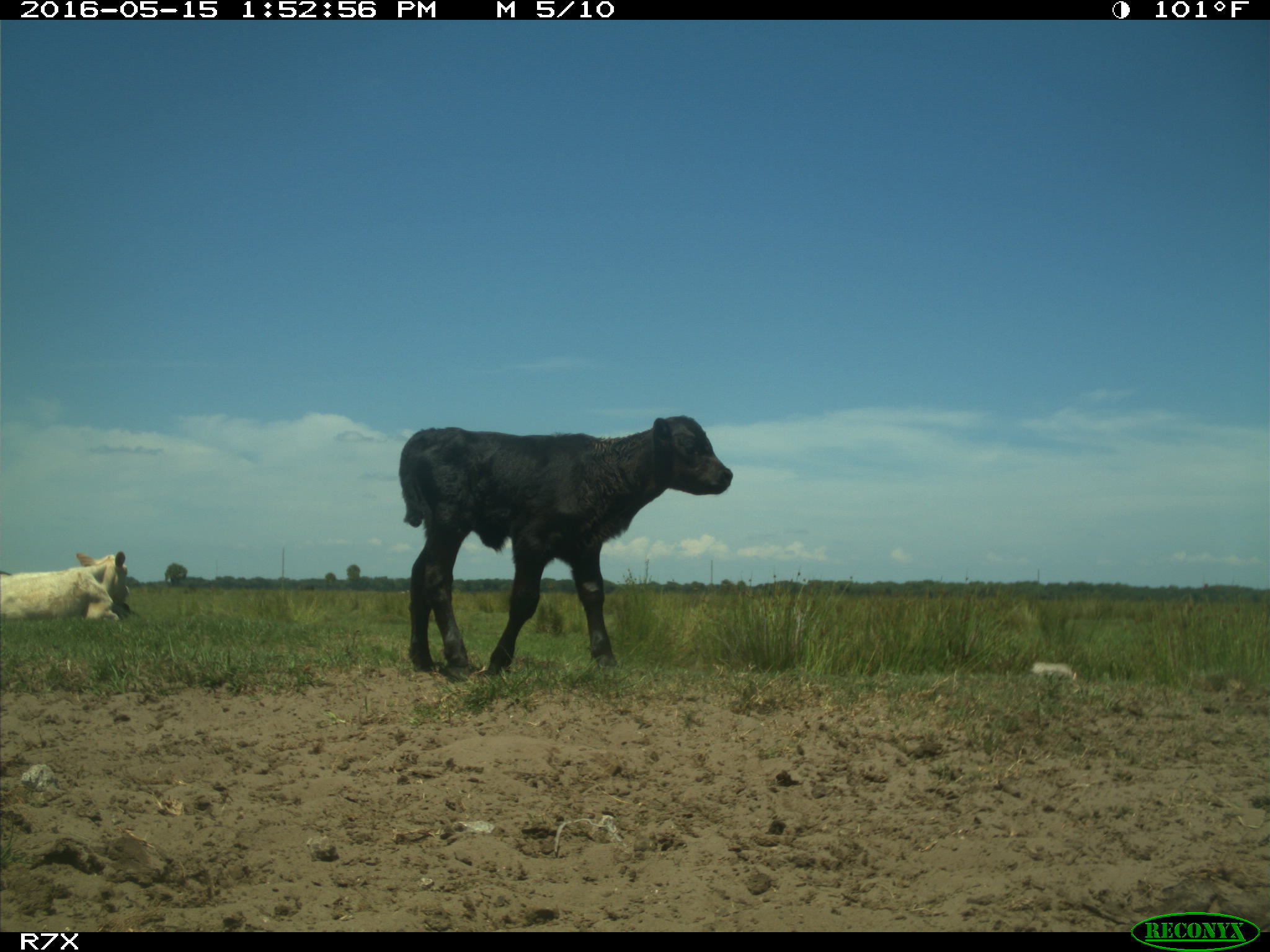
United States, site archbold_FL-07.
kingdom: Animalia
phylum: Chordata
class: Mammalia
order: Artiodactyla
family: Bovidae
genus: Bos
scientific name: Bos taurus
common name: domestic cow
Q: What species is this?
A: Bos taurus (domestic cow).